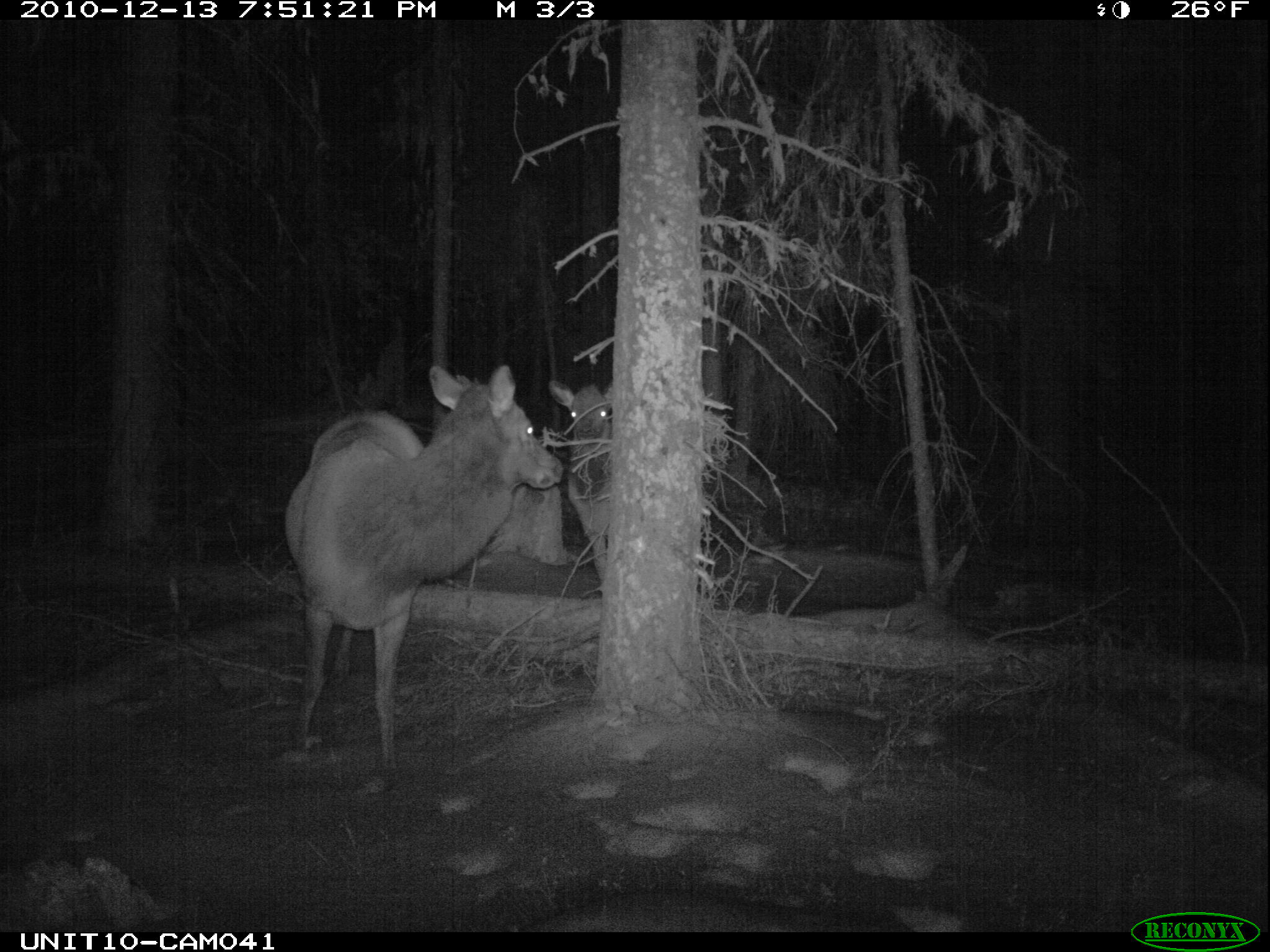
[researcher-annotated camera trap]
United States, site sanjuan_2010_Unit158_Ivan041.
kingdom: Animalia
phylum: Chordata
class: Mammalia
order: Artiodactyla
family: Cervidae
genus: Cervus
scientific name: Cervus elaphus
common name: red deer